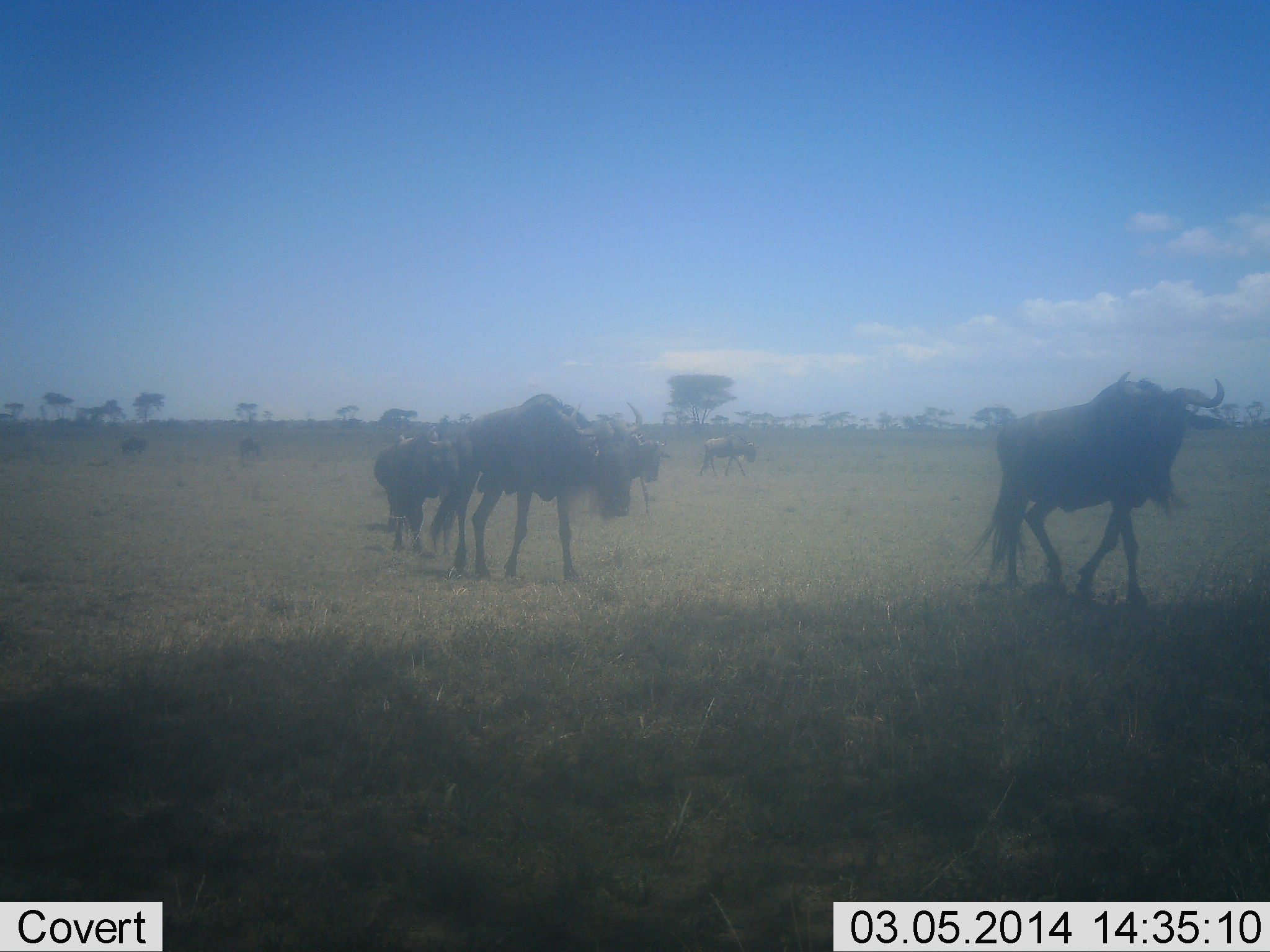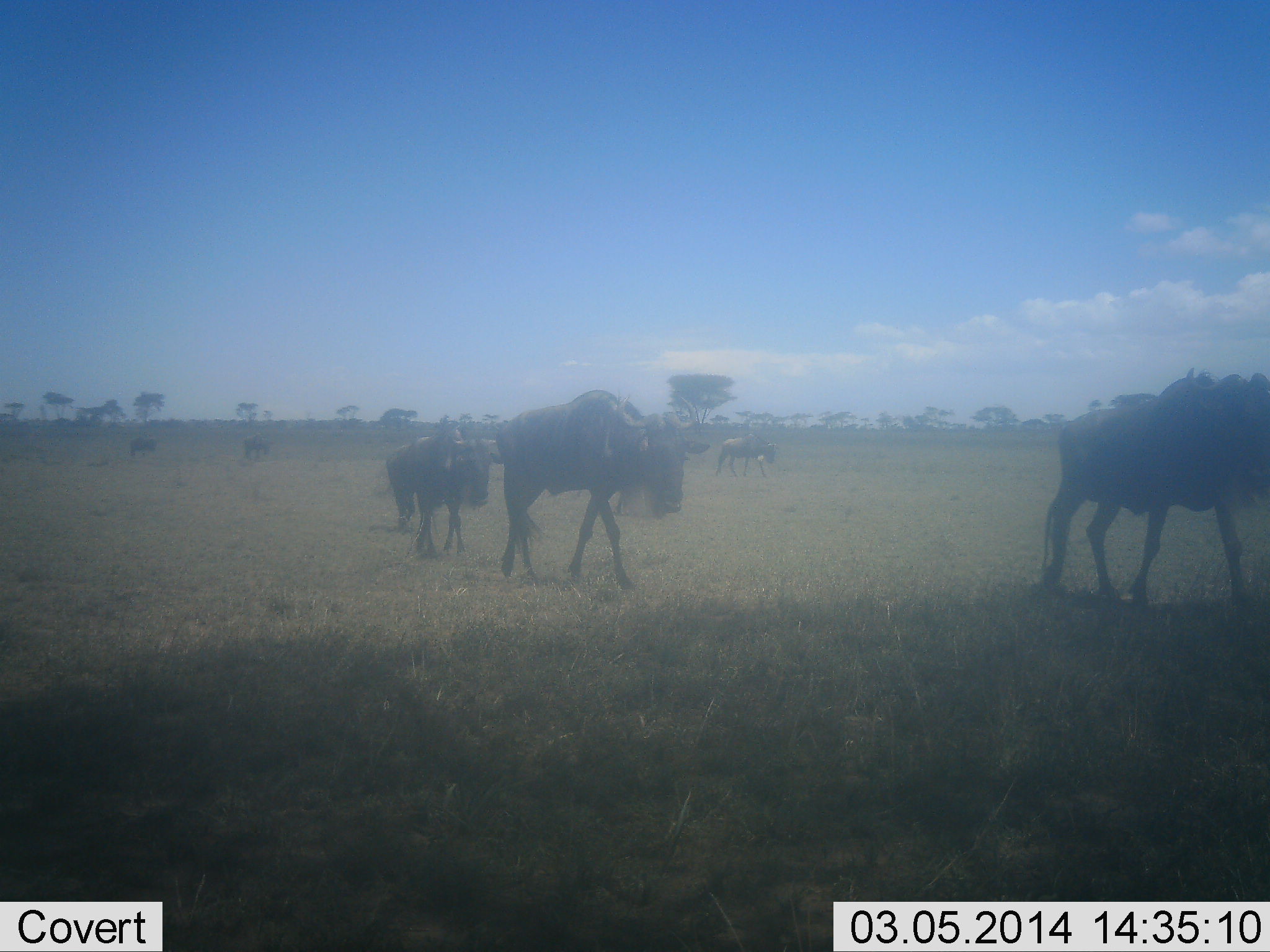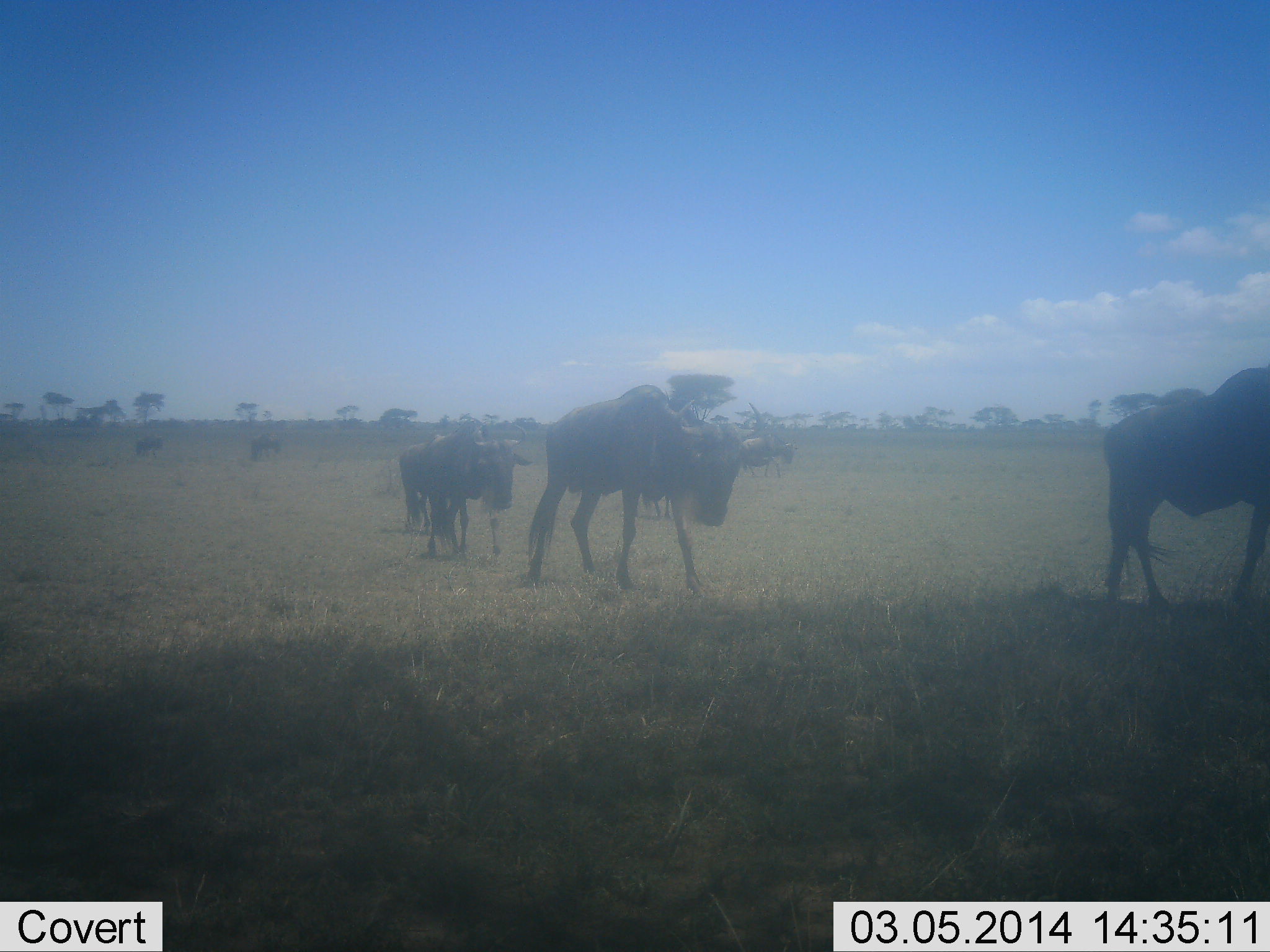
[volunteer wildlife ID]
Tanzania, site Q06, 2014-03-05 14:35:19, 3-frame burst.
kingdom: Animalia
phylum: Chordata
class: Mammalia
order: Artiodactyla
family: Bovidae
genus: Connochaetes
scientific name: Connochaetes taurinus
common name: blue wildebeest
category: wildebeest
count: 8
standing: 10%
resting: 0%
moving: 100%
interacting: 0%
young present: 0%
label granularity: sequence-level